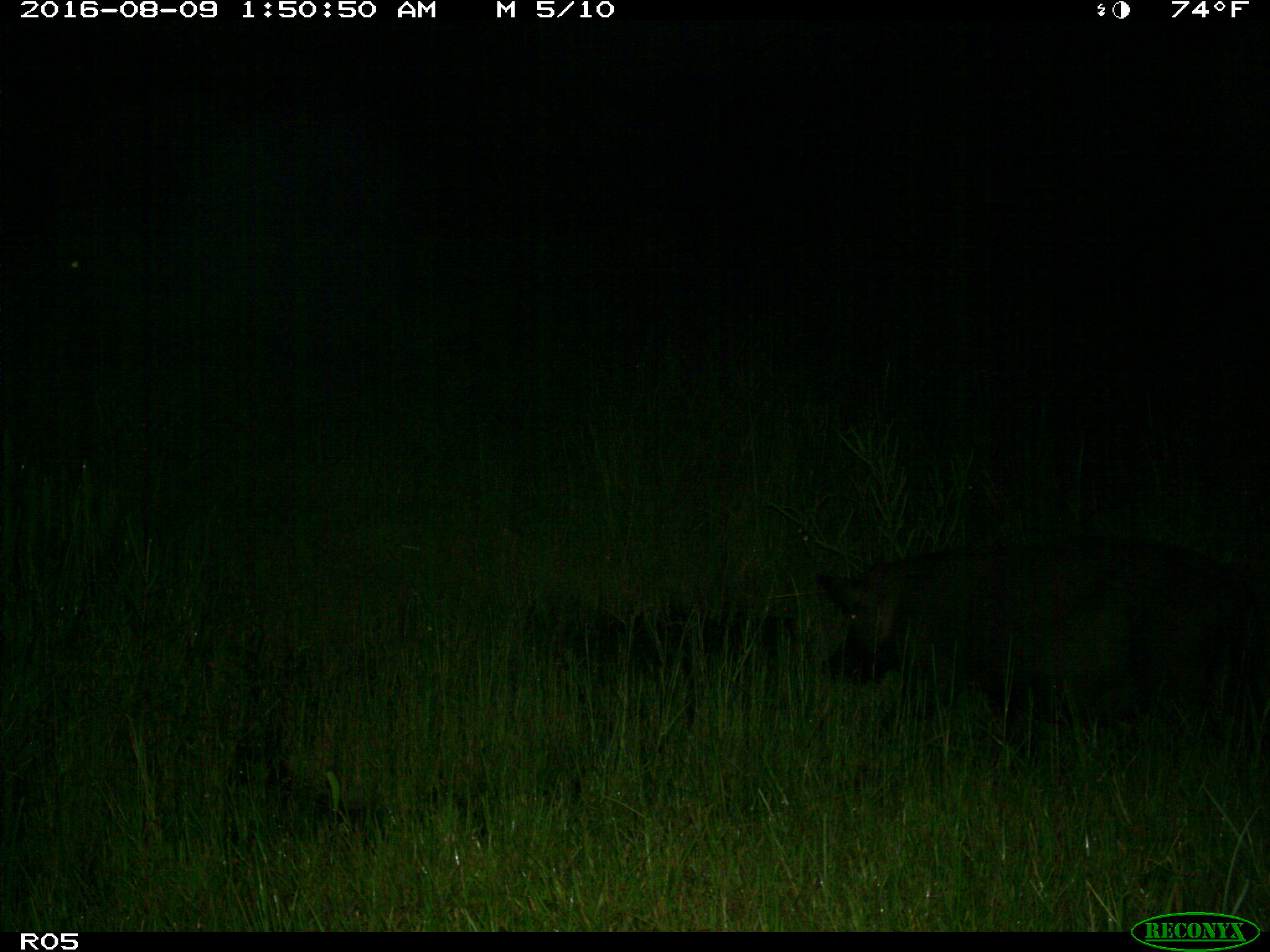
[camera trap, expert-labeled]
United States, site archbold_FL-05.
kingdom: Animalia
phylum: Chordata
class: Mammalia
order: Artiodactyla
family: Suidae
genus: Sus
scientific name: Sus scrofa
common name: wild boar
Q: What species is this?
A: Sus scrofa (wild boar).